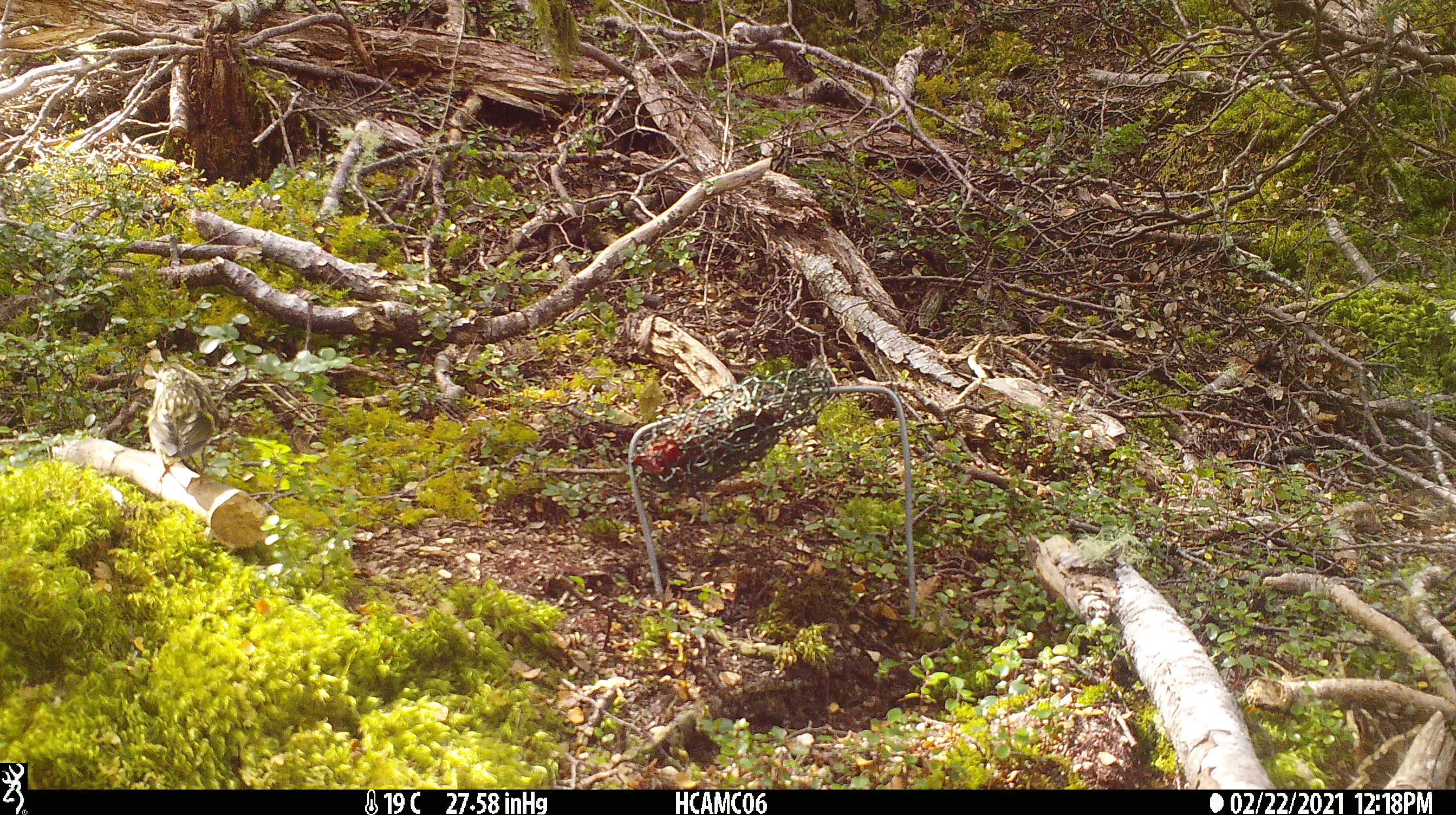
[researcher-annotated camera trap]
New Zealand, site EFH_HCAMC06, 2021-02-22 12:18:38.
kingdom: Animalia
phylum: Chordata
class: Aves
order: Passeriformes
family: Acanthisittidae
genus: Acanthisitta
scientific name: Acanthisitta chloris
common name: rifleman